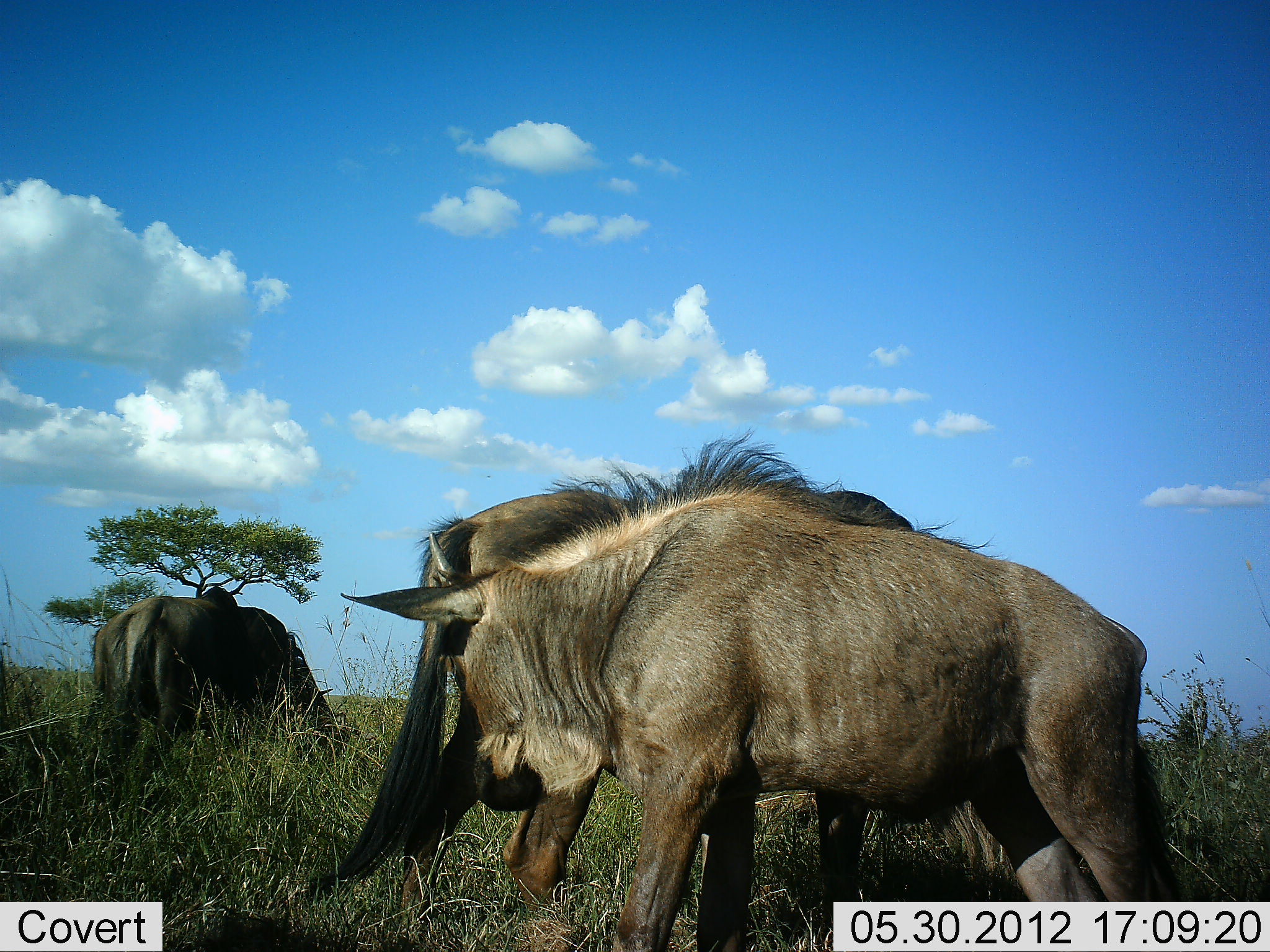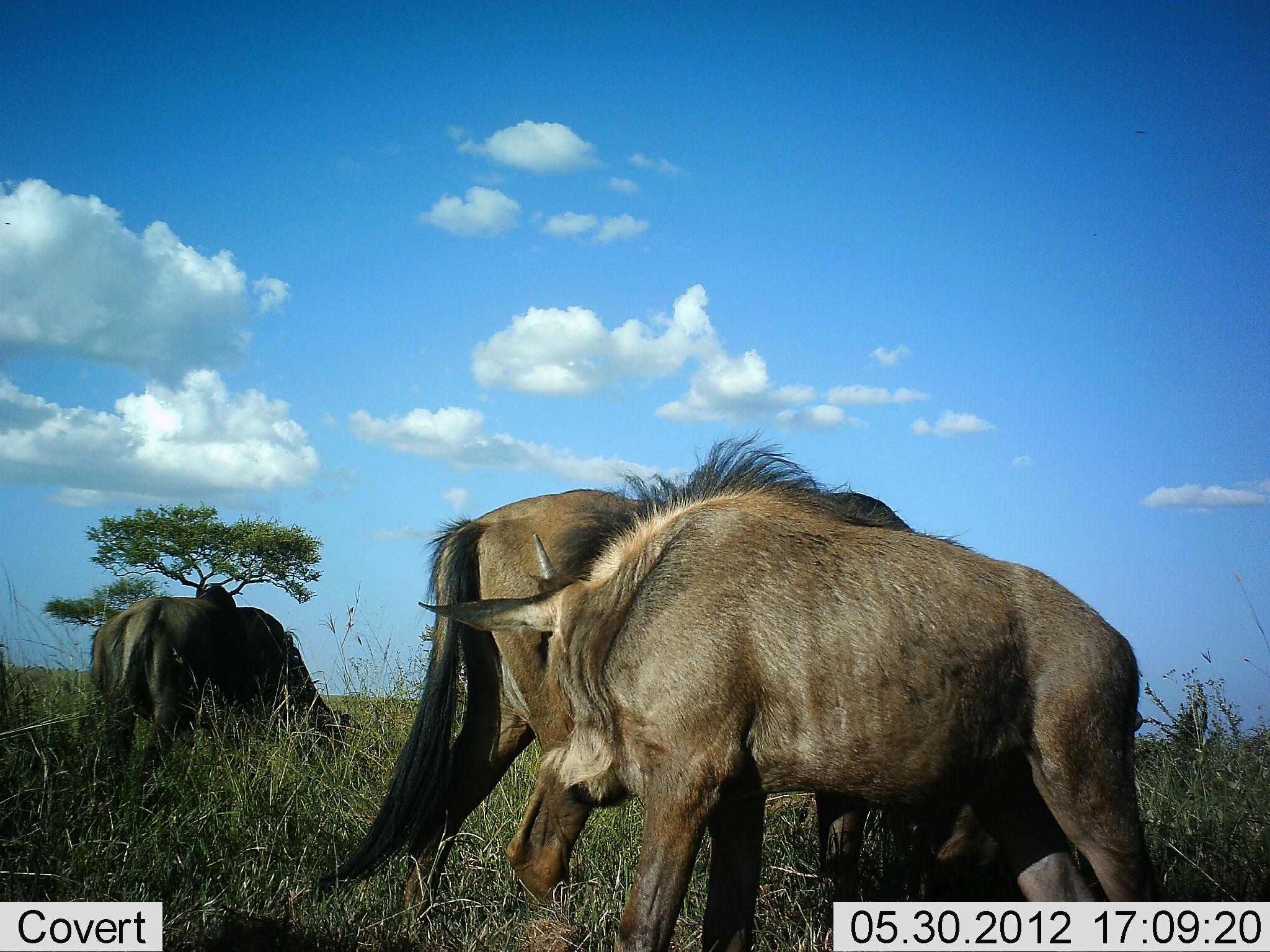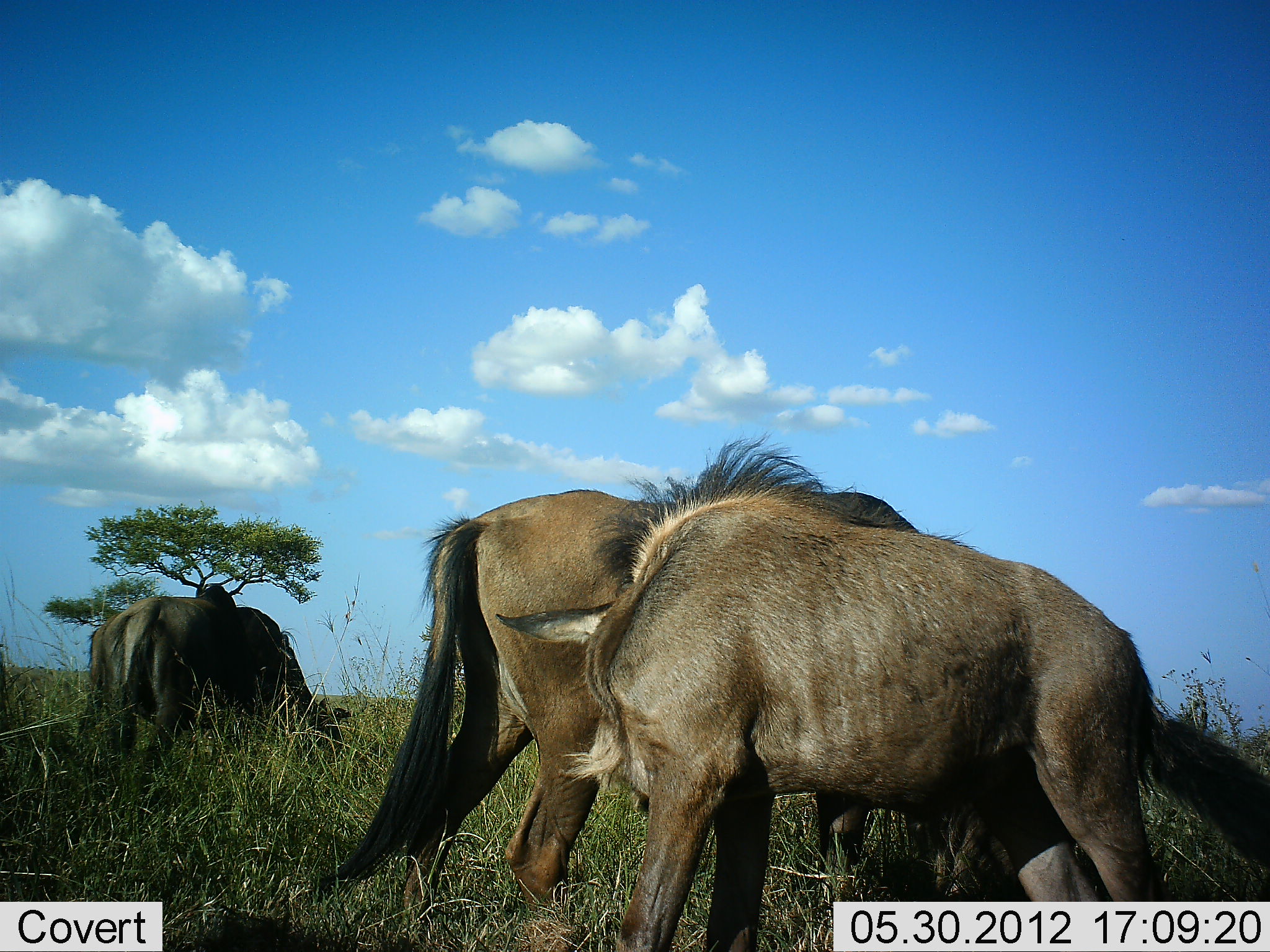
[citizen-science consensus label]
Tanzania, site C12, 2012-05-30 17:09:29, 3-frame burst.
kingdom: Animalia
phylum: Chordata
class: Mammalia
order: Artiodactyla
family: Bovidae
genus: Connochaetes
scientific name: Connochaetes taurinus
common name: blue wildebeest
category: wildebeest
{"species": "wildebeest (blue wildebeest) (Connochaetes taurinus)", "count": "3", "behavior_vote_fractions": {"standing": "40%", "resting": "0%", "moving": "10%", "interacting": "40%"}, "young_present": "10%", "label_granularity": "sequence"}